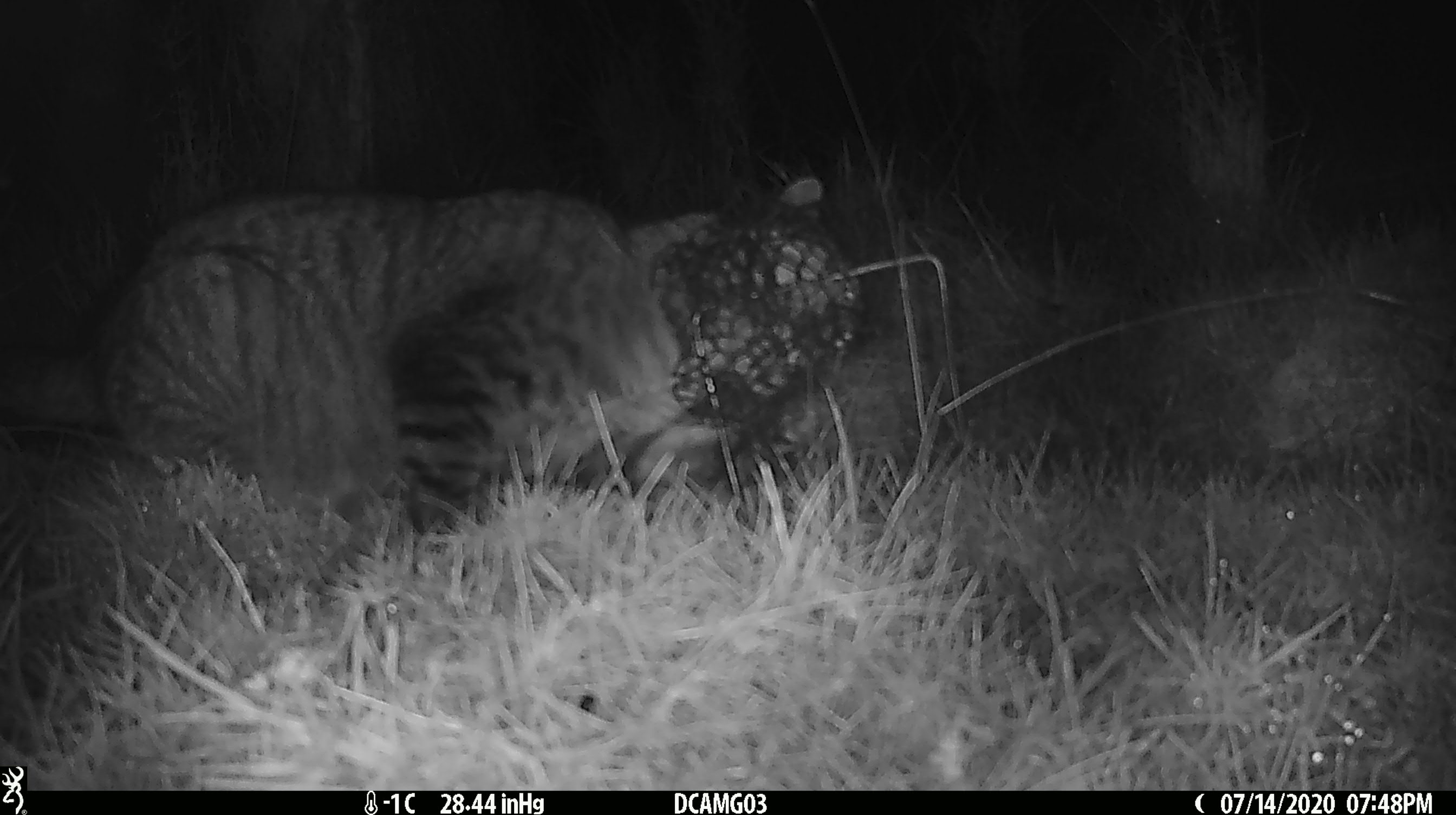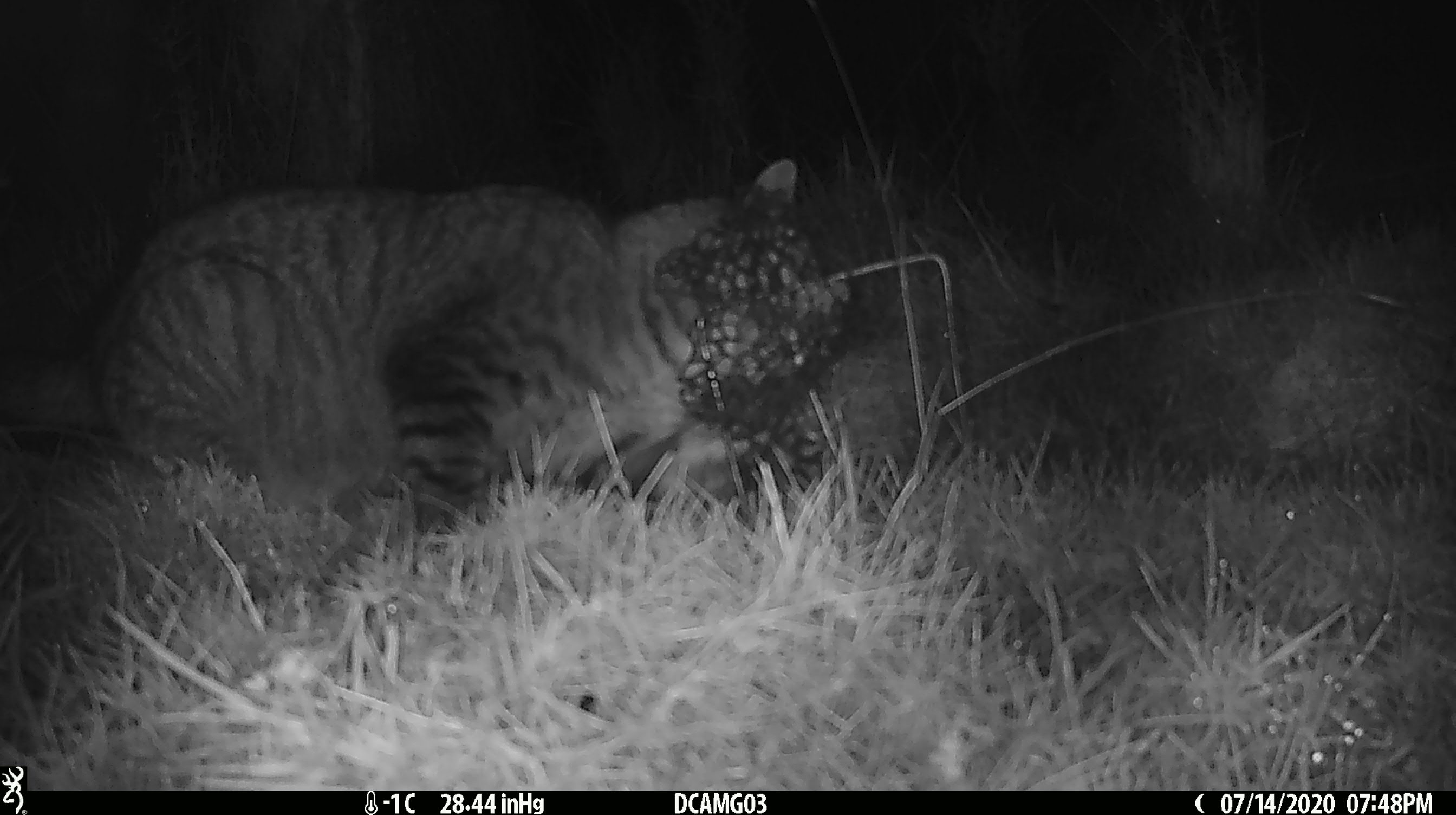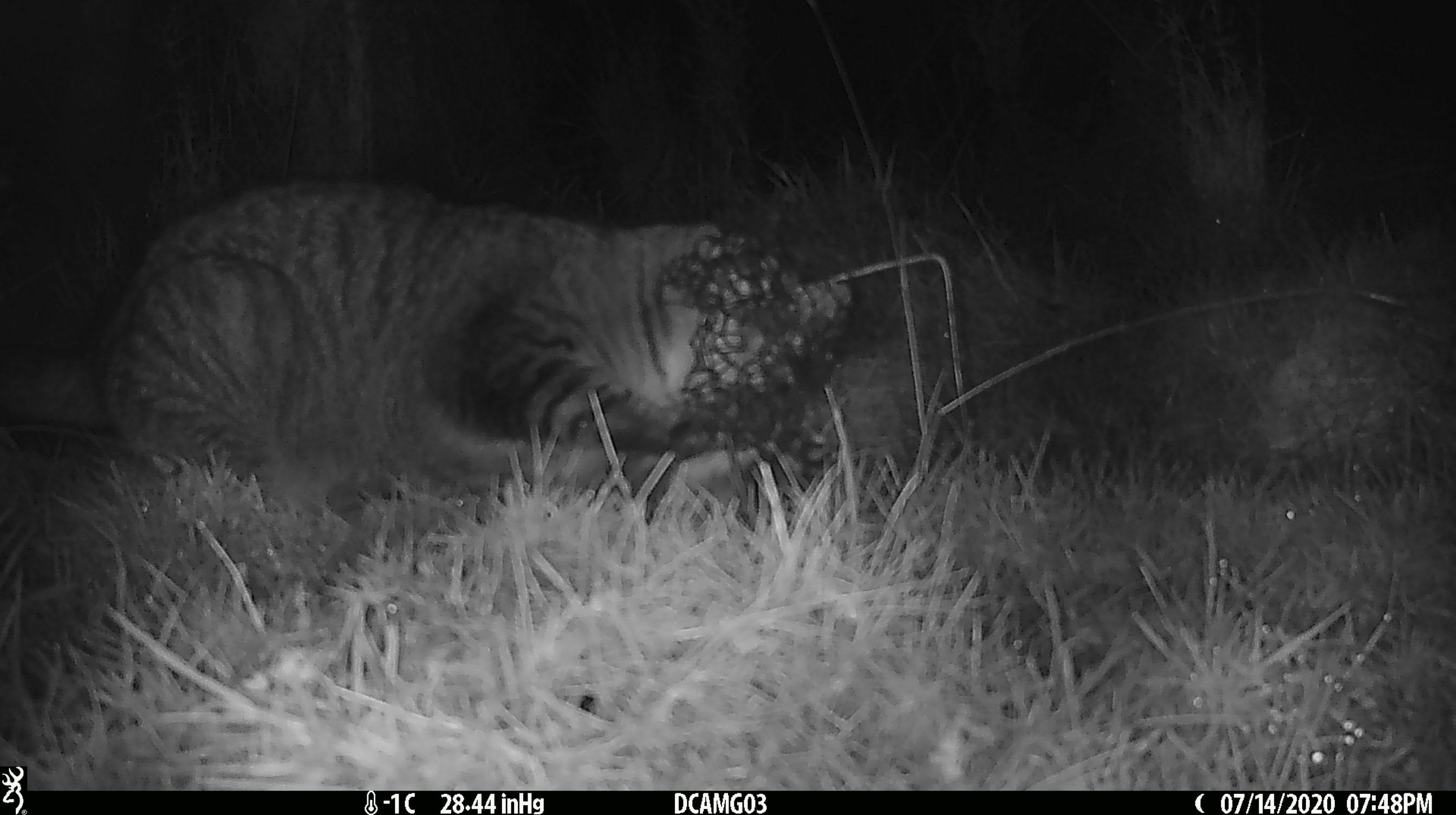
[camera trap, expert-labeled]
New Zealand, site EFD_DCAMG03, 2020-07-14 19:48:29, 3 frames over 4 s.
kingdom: Animalia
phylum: Chordata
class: Mammalia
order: Carnivora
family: Felidae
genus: Felis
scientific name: Felis catus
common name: domestic cat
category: cat